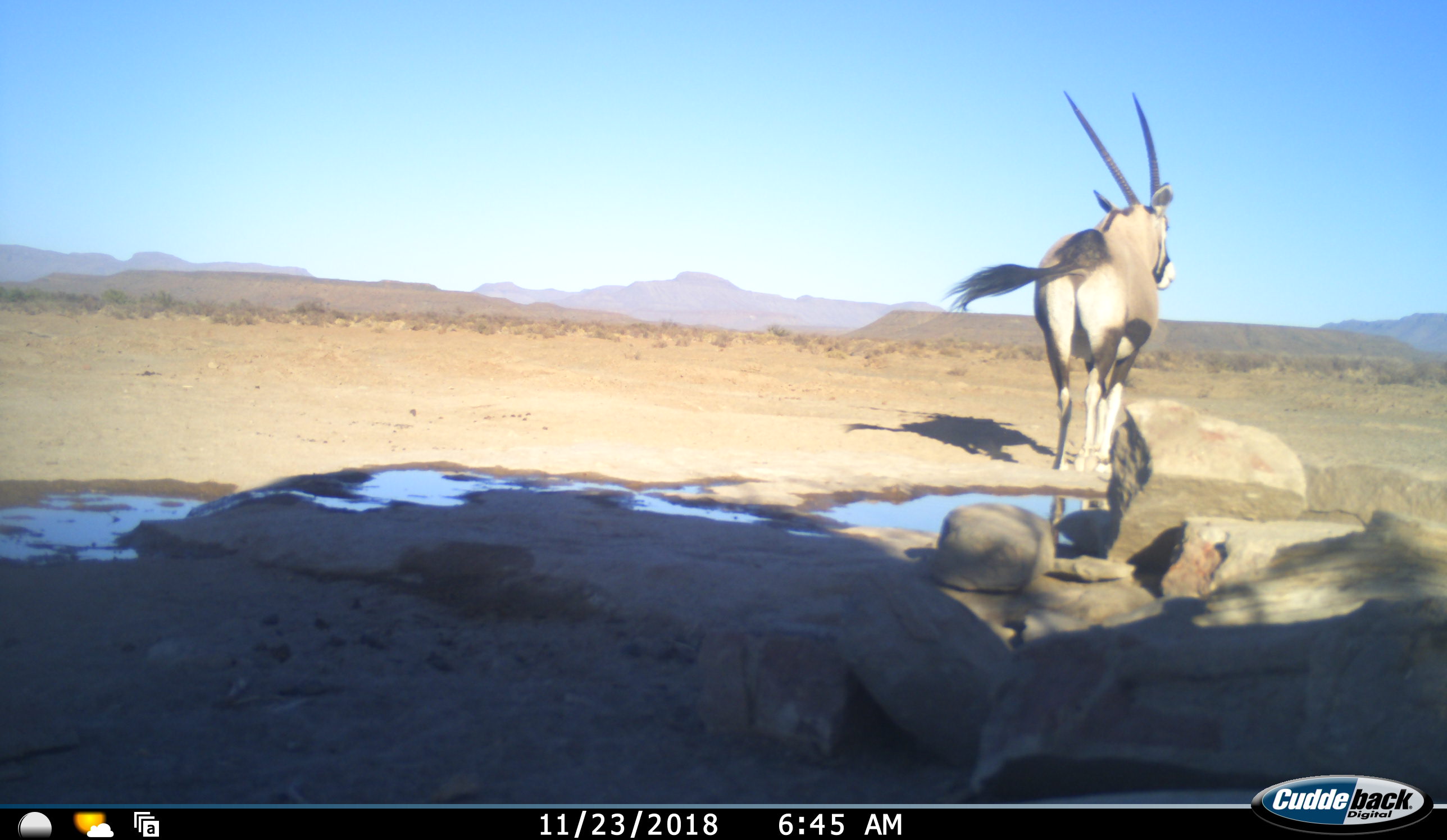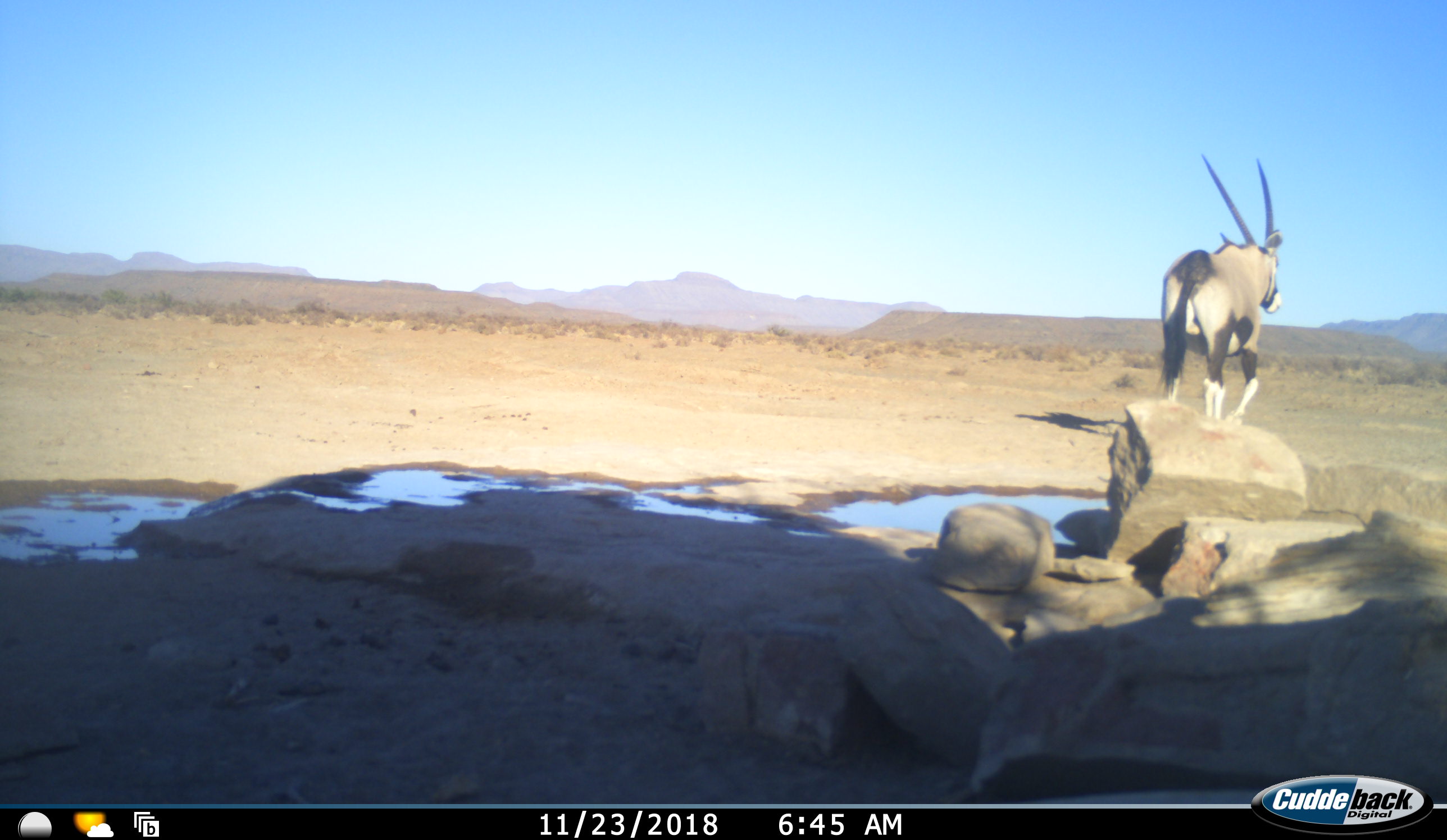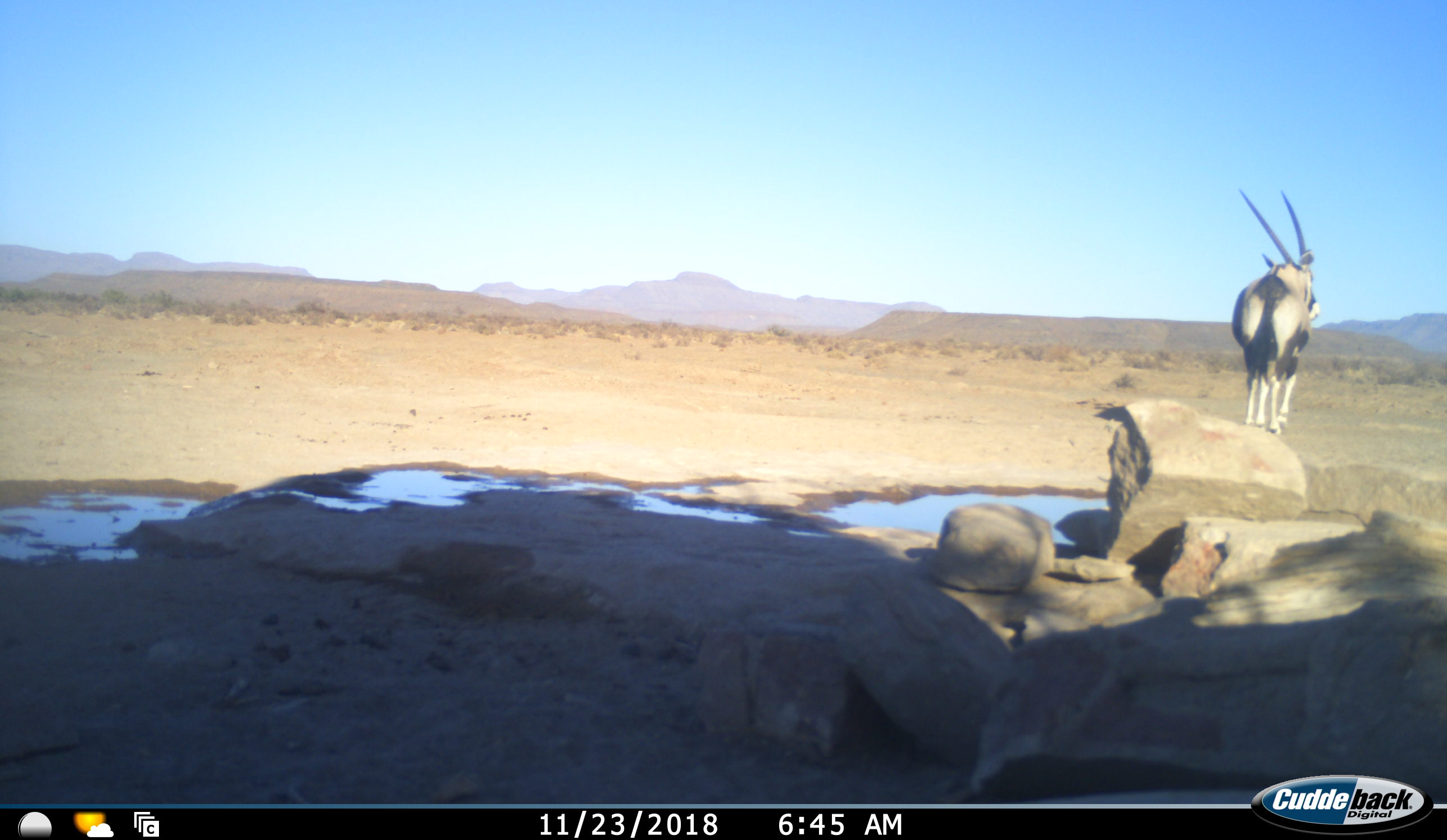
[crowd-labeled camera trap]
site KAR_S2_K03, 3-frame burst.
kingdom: Animalia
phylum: Chordata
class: Mammalia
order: Artiodactyla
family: Bovidae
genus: Oryx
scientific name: Oryx gazella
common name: gemsbok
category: oryx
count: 1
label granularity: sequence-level